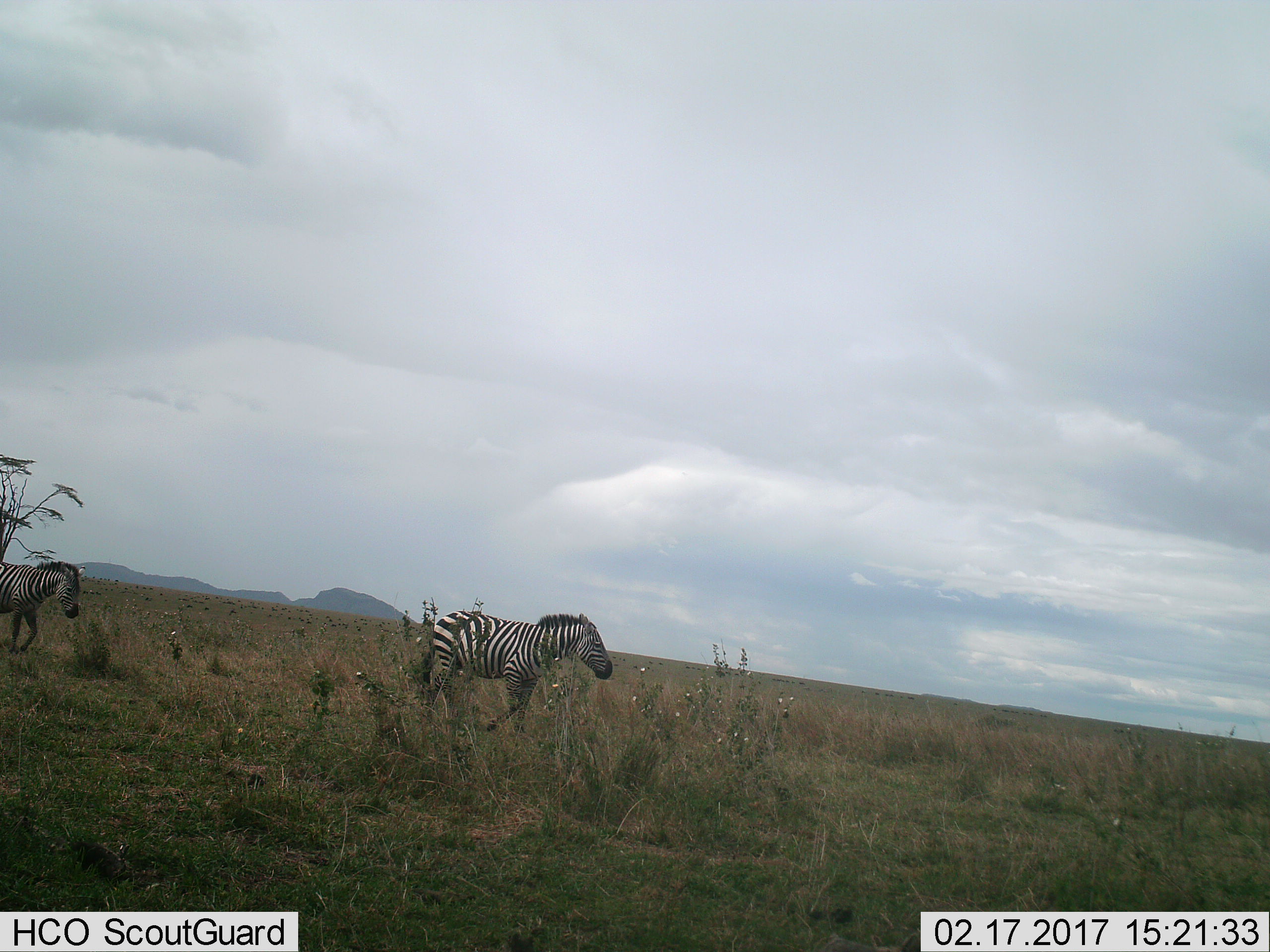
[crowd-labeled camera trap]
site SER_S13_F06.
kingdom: Animalia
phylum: Chordata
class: Mammalia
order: Perissodactyla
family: Equidae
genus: Equus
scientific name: Equus quagga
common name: plains zebra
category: zebraplains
Zebraplains (plains zebra) (Equus quagga), count 2. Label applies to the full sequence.